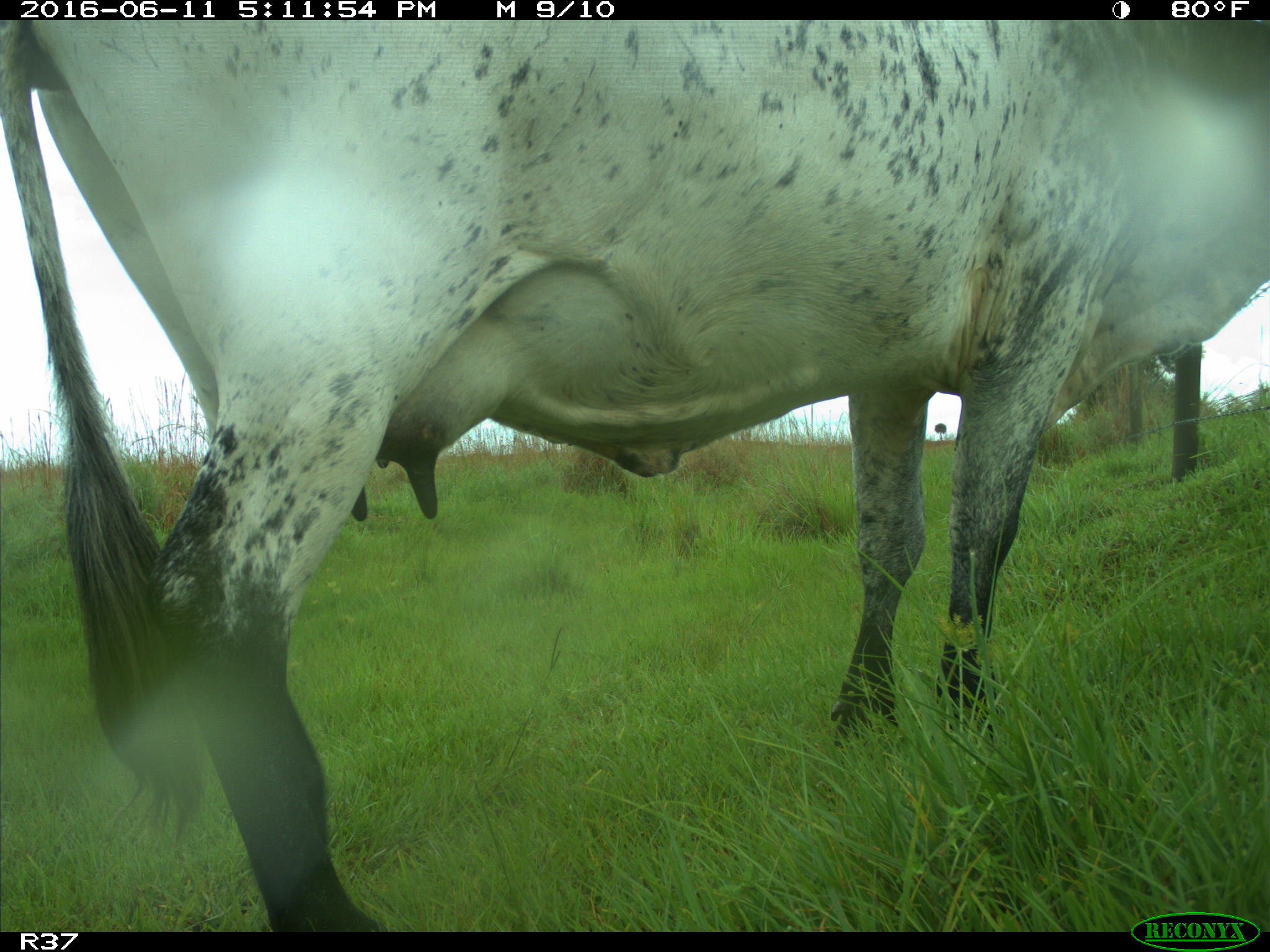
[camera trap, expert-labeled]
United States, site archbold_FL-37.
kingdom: Animalia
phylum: Chordata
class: Mammalia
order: Artiodactyla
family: Bovidae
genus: Bos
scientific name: Bos taurus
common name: domestic cow